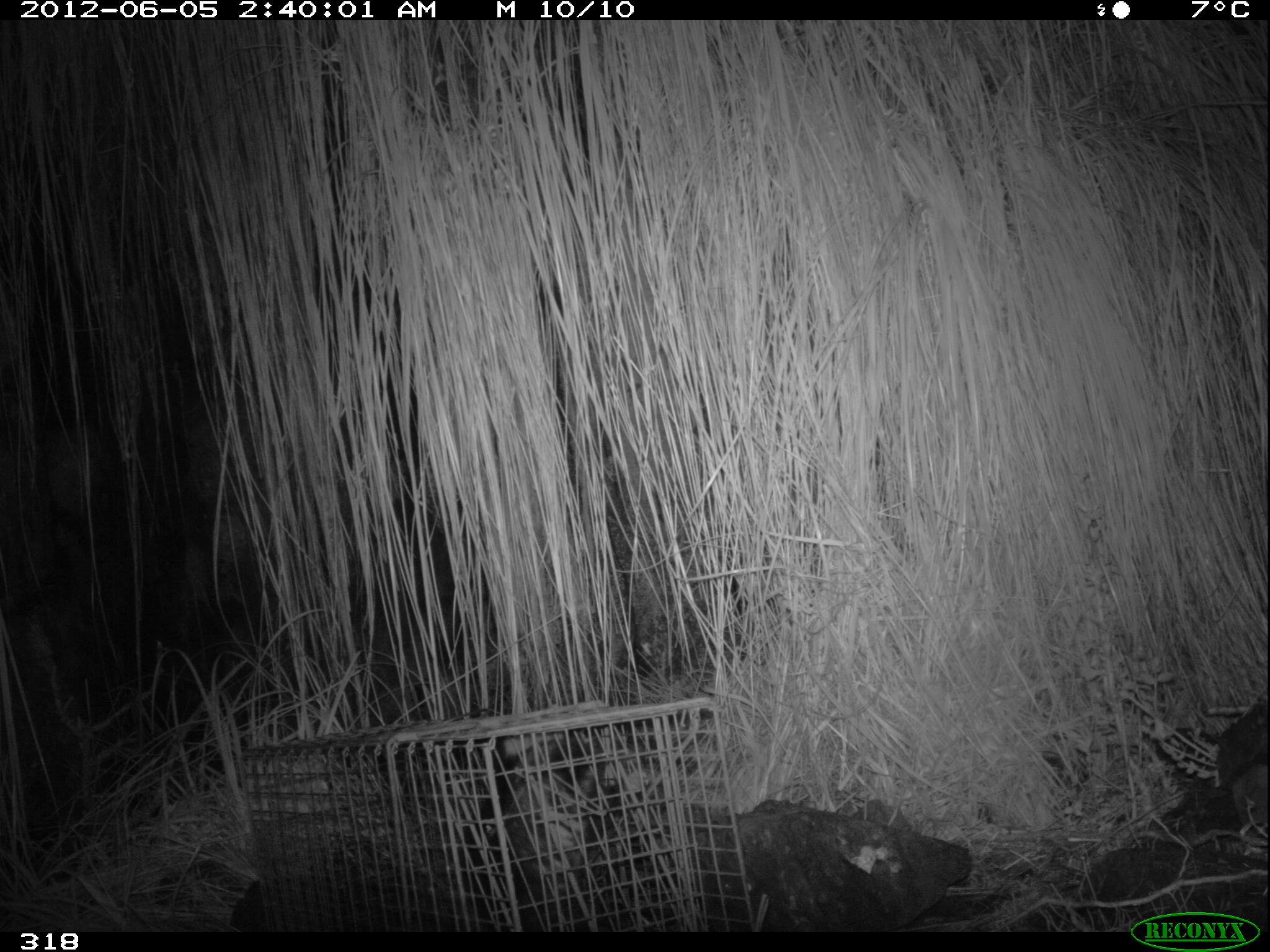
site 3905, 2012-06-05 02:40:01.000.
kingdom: Animalia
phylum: Chordata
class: Mammalia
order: Didelphimorphia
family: Didelphidae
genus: Didelphis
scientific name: Didelphis pernigra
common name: andean white-eared opossum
Didelphis pernigra (andean white-eared opossum).